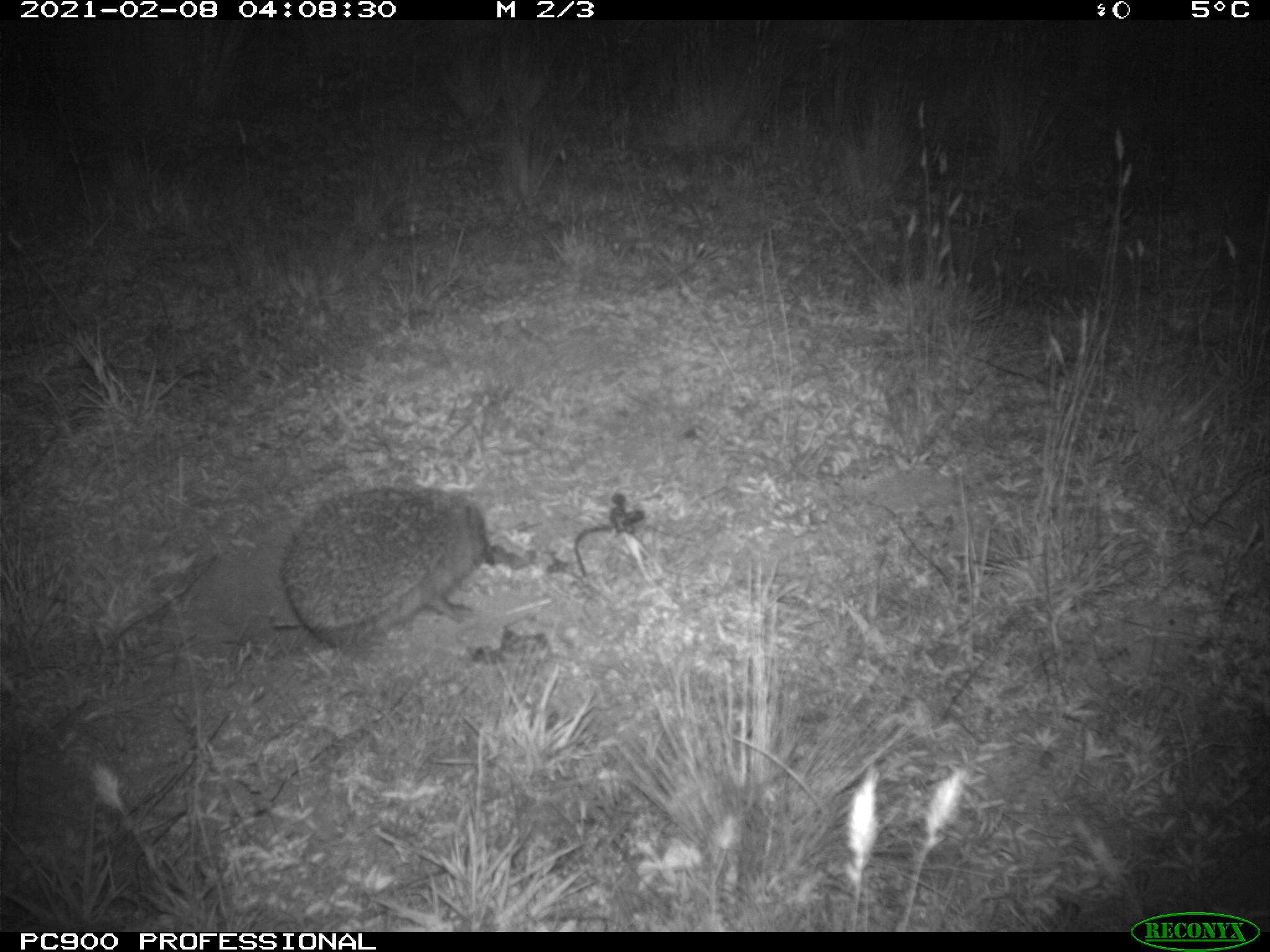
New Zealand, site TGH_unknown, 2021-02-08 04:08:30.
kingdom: Animalia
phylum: Chordata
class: Mammalia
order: Eulipotyphla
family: Erinaceidae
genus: Erinaceus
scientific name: Erinaceus europaeus europaeus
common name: european hedgehog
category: hedgehog